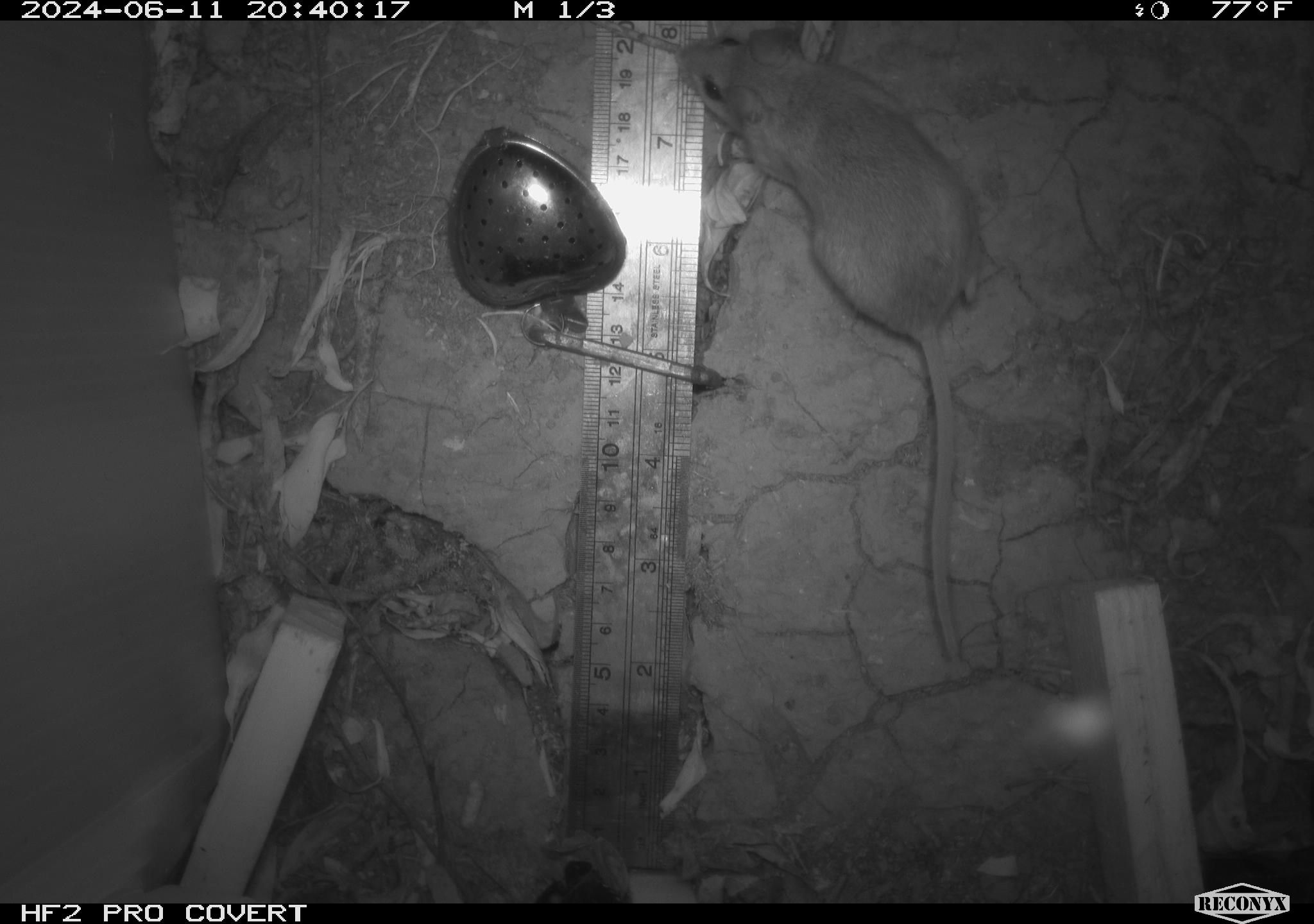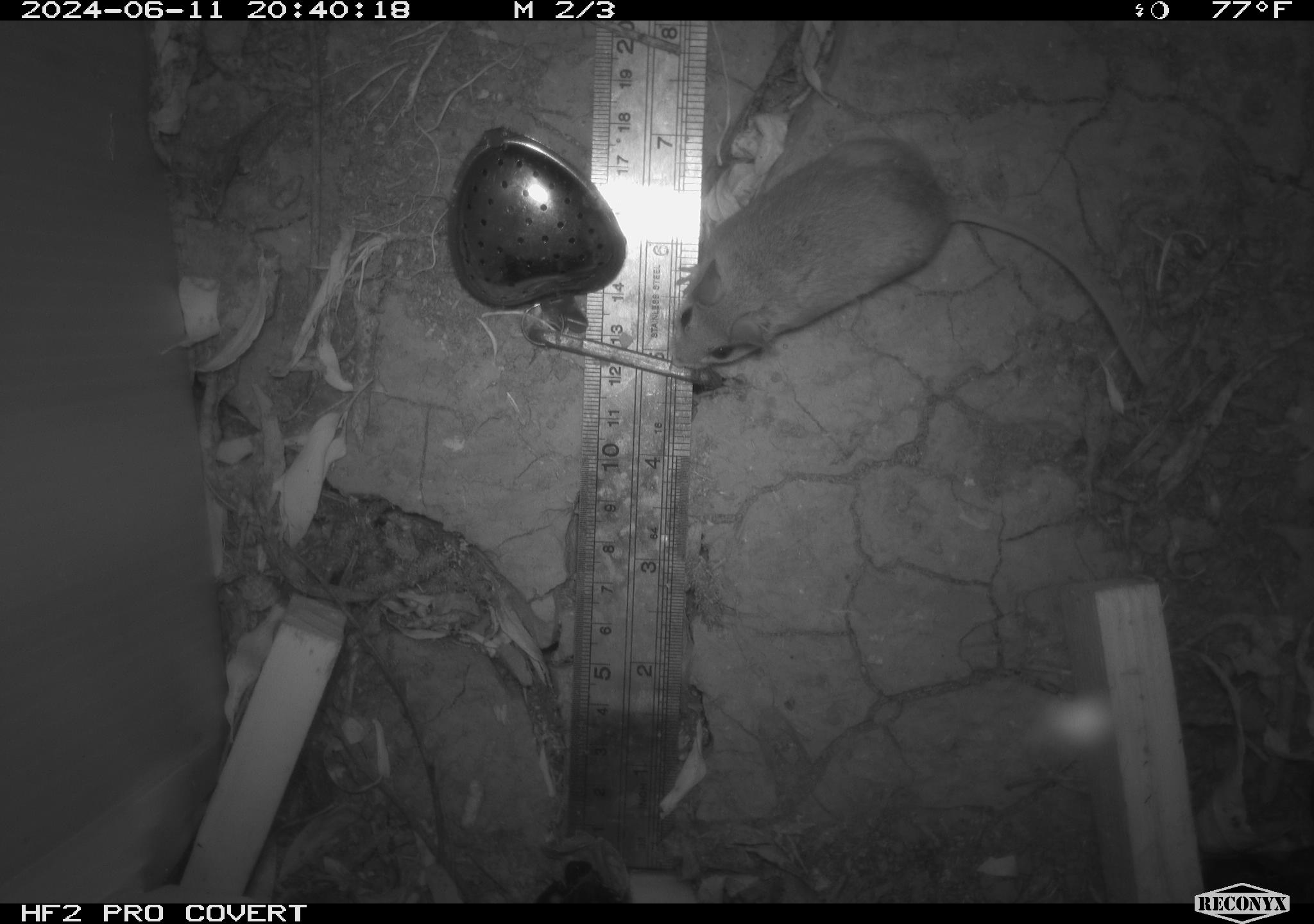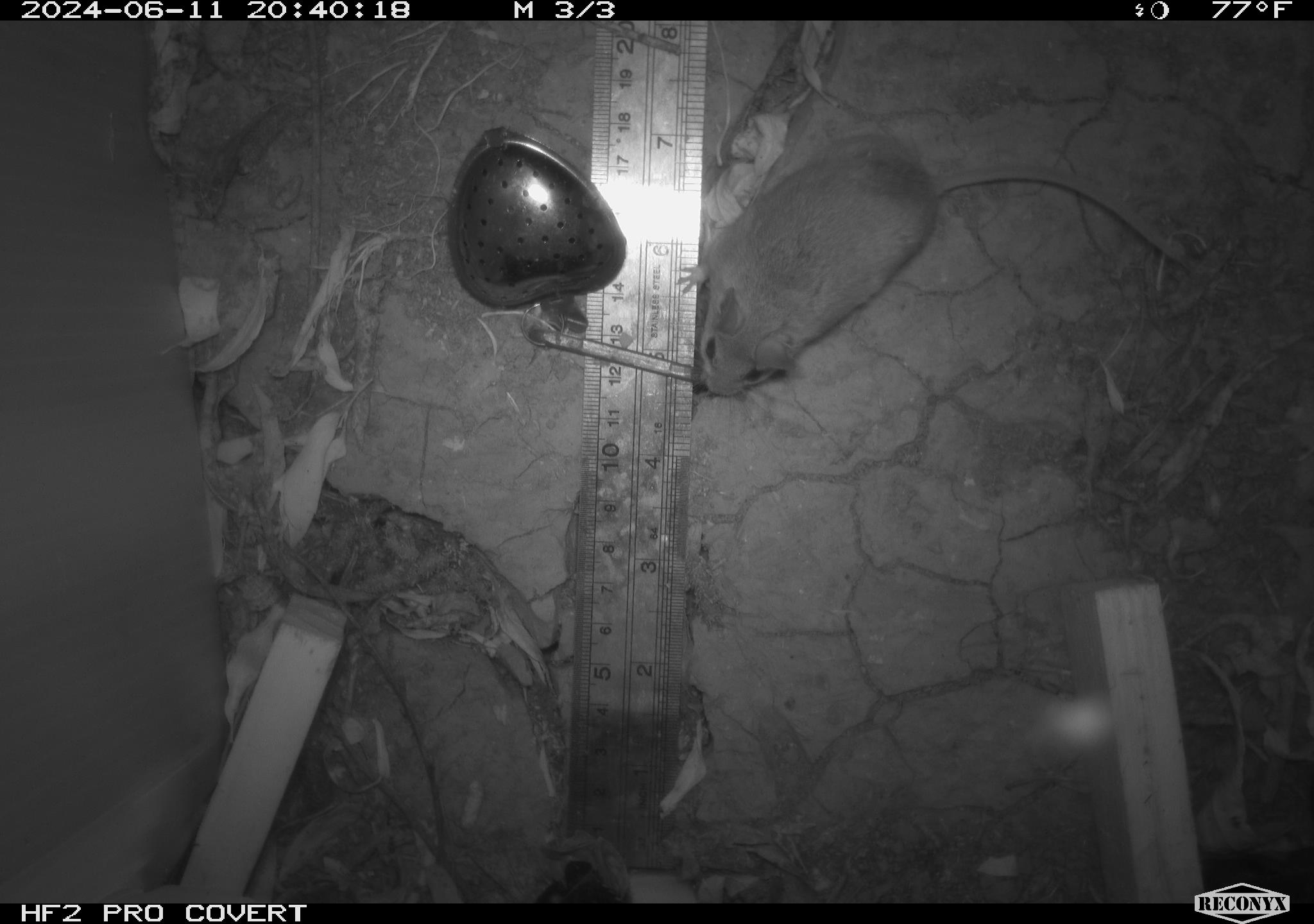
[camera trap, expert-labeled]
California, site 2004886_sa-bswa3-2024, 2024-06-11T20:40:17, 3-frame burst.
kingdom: Animalia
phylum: Chordata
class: Mammalia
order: Rodentia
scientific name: Rodentia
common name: mouse species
Mouse species (Rodentia).